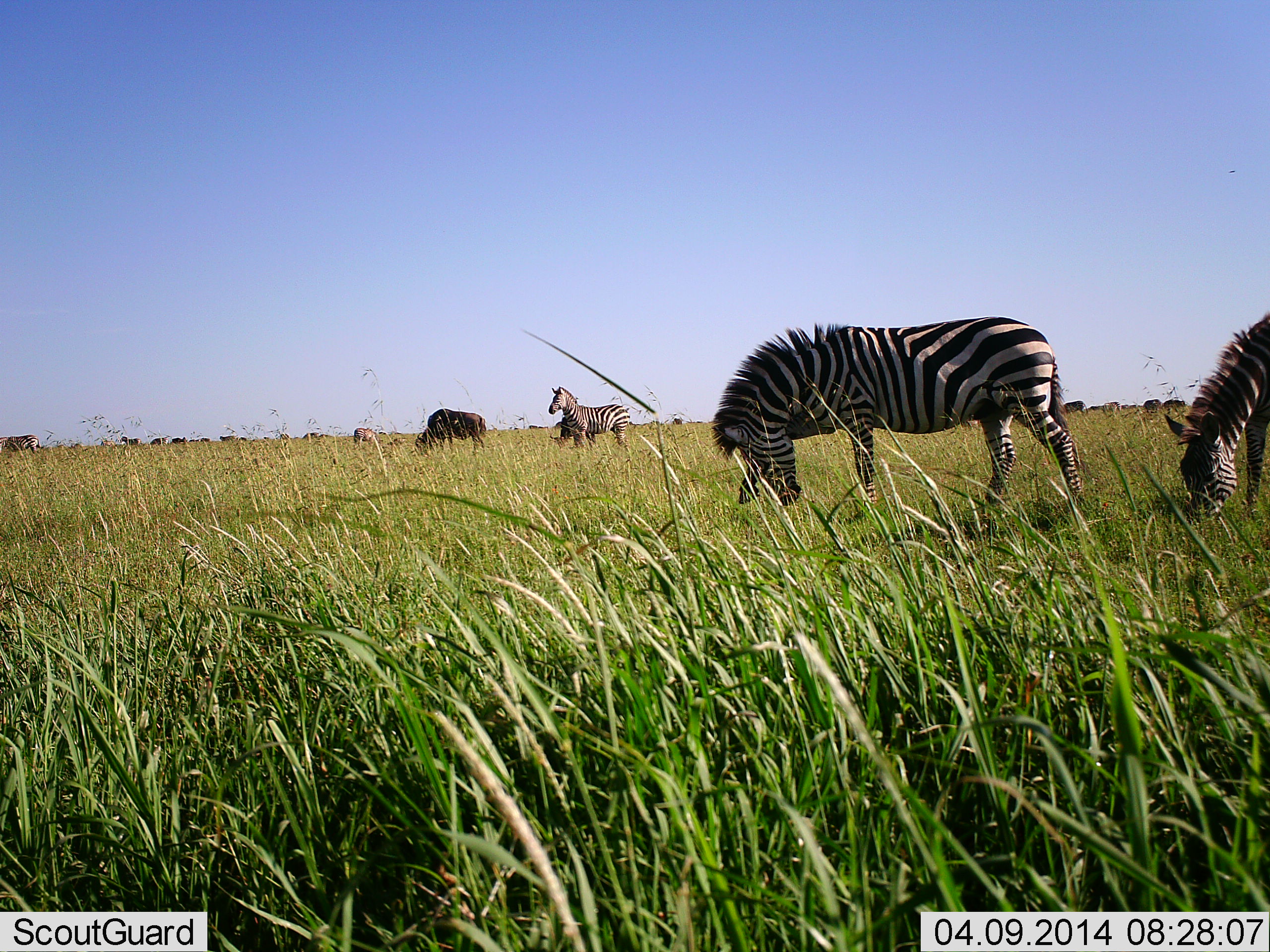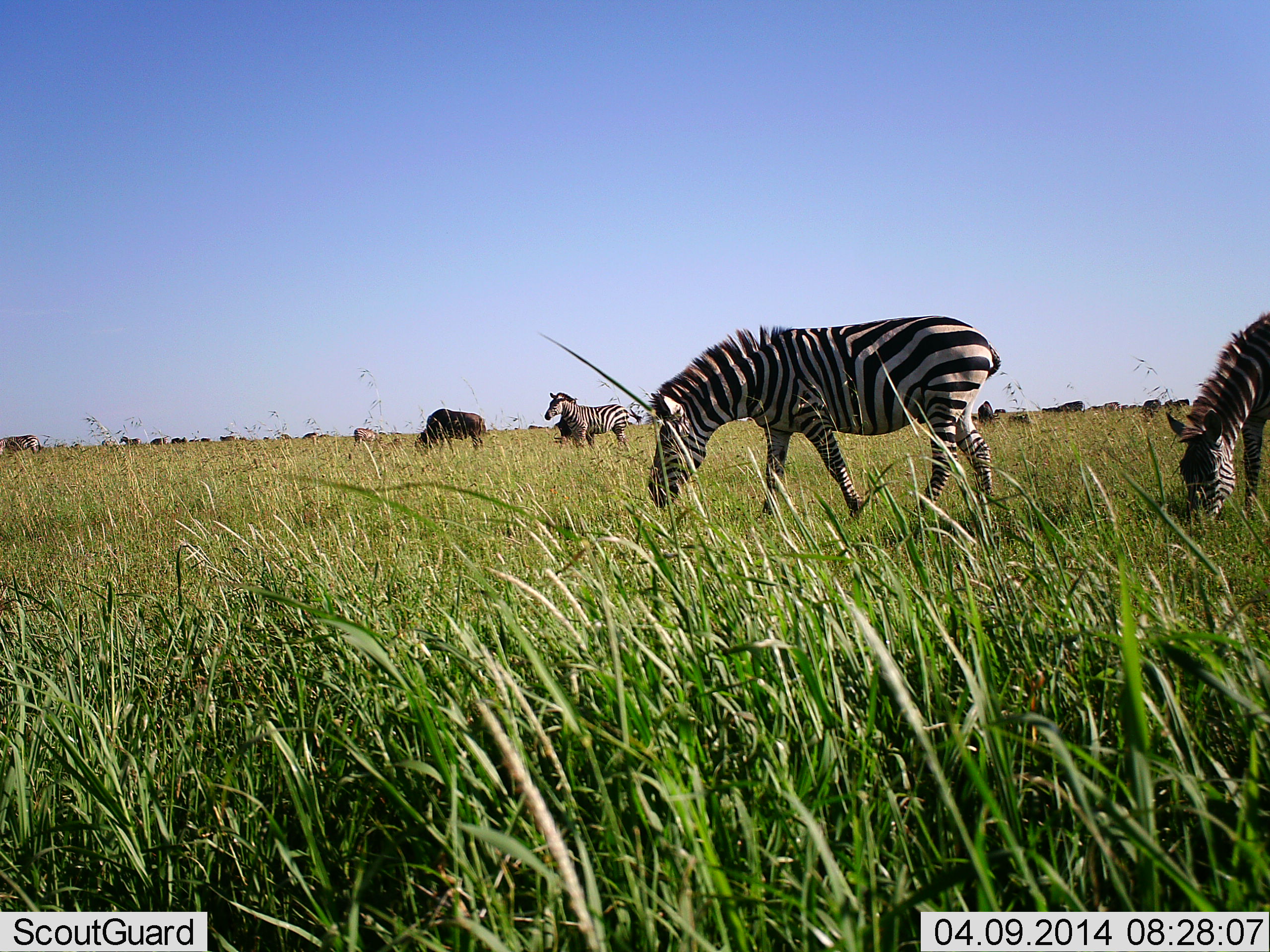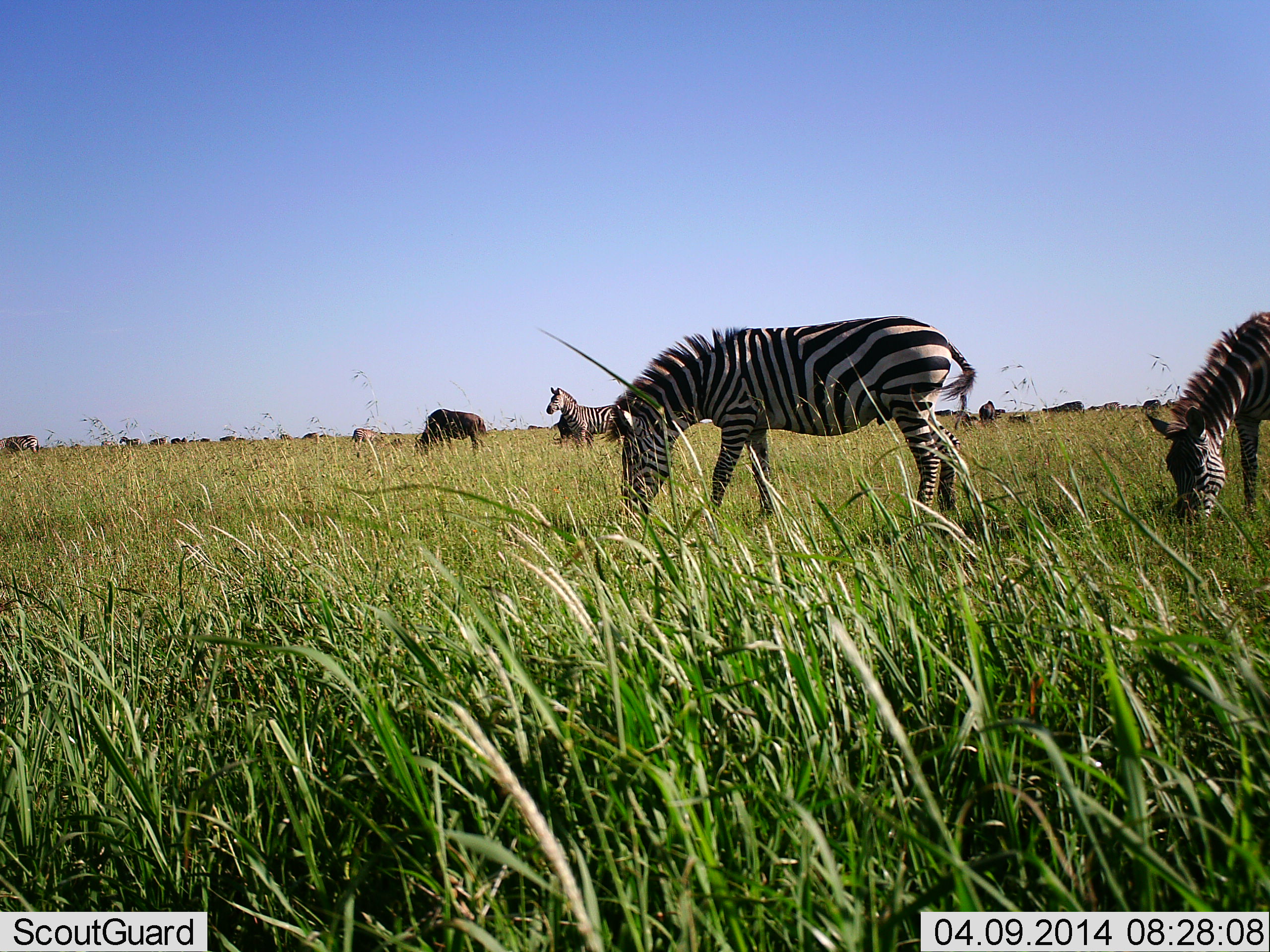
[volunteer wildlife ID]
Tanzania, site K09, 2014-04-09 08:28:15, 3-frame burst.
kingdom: Animalia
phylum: Chordata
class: Mammalia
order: Artiodactyla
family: Bovidae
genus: Connochaetes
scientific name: Connochaetes taurinus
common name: blue wildebeest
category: wildebeest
Wildebeest (blue wildebeest) (Connochaetes taurinus), count 11-50. Behavior (volunteer vote fractions): standing 30%, resting 0%, moving 20%, interacting 0%. Young present (vote fraction): 0%. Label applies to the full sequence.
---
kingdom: Animalia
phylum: Chordata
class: Mammalia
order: Perissodactyla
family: Equidae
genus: Equus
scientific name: Equus quagga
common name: plains zebra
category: zebra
Zebra (plains zebra) (Equus quagga), count 4. Behavior (volunteer vote fractions): standing 75%, resting 0%, moving 25%, interacting 0%. Young present (vote fraction): 0%. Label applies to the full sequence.